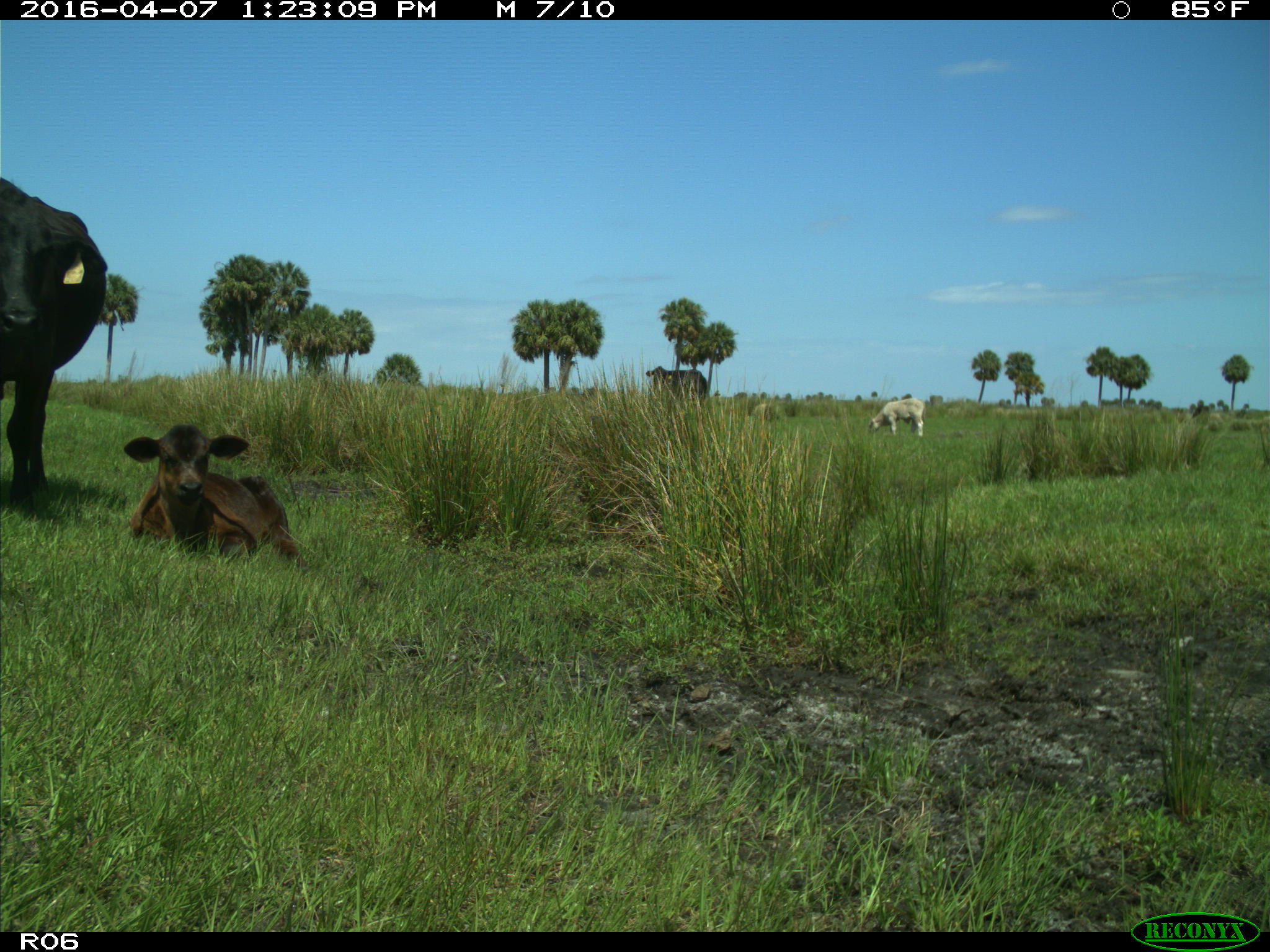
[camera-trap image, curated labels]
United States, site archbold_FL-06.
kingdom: Animalia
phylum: Chordata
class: Mammalia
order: Artiodactyla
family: Bovidae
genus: Bos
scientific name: Bos taurus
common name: domestic cow